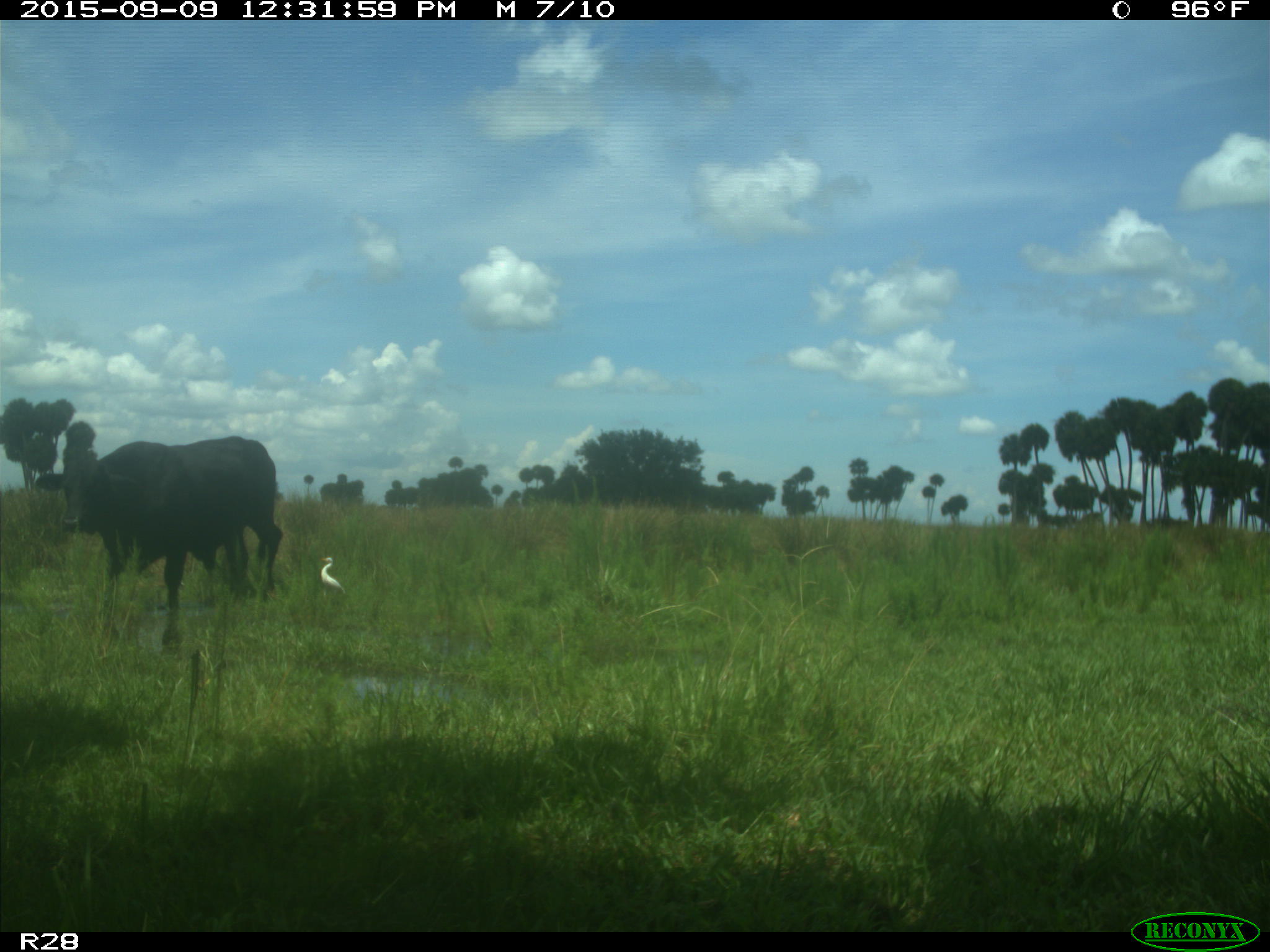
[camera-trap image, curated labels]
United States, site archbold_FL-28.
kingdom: Animalia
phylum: Chordata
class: Mammalia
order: Artiodactyla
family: Bovidae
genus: Bos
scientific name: Bos taurus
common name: domestic cow